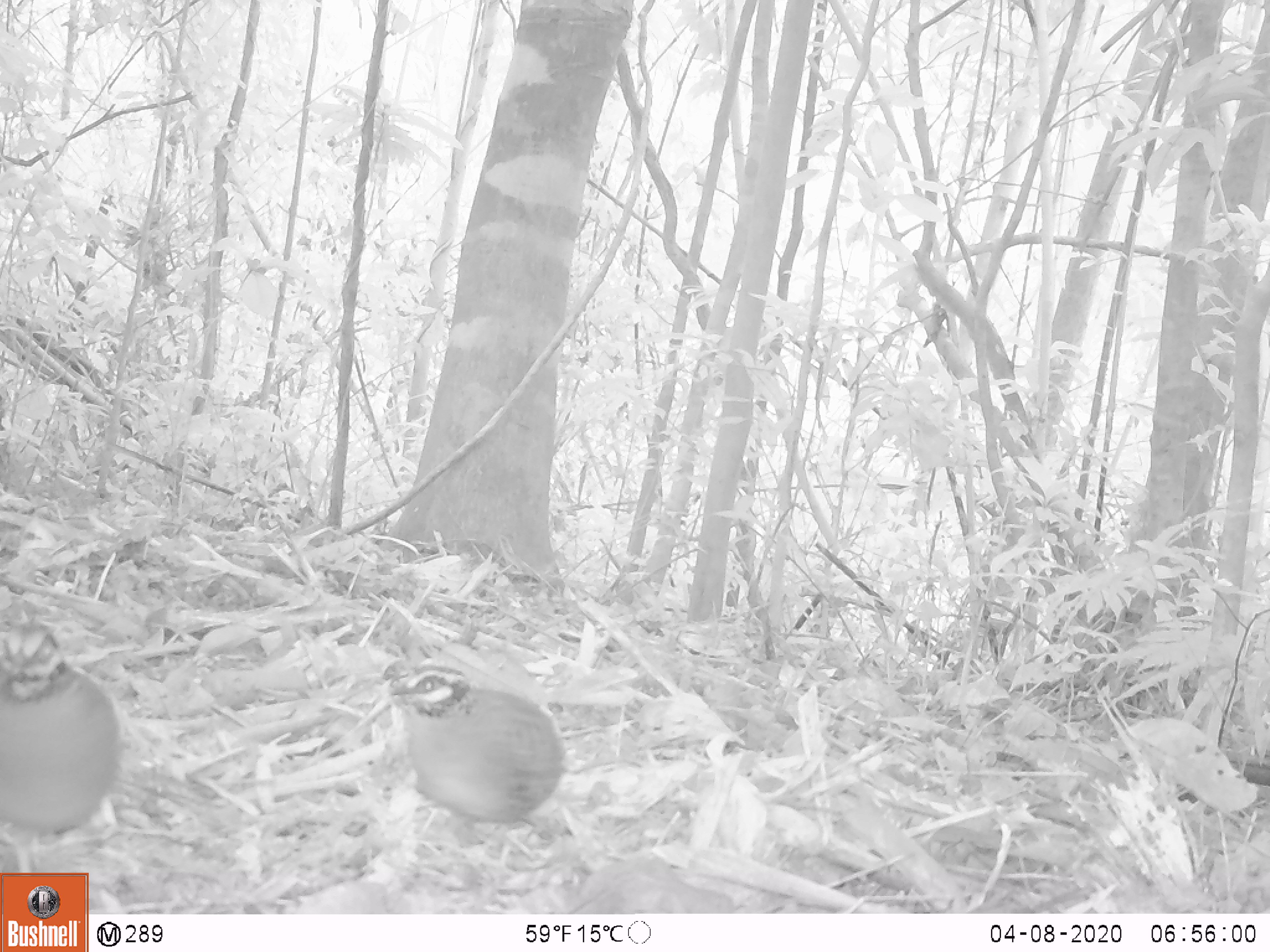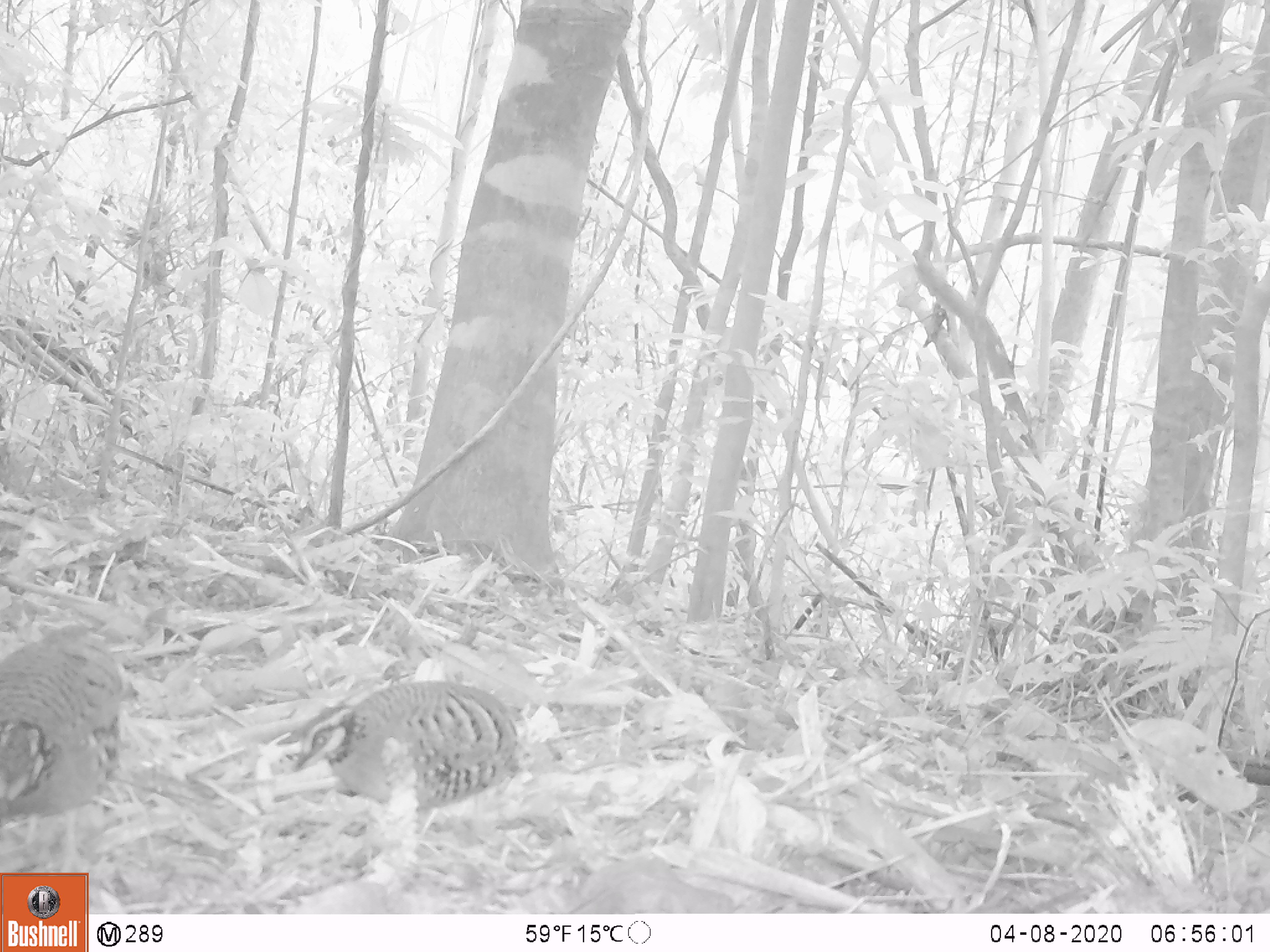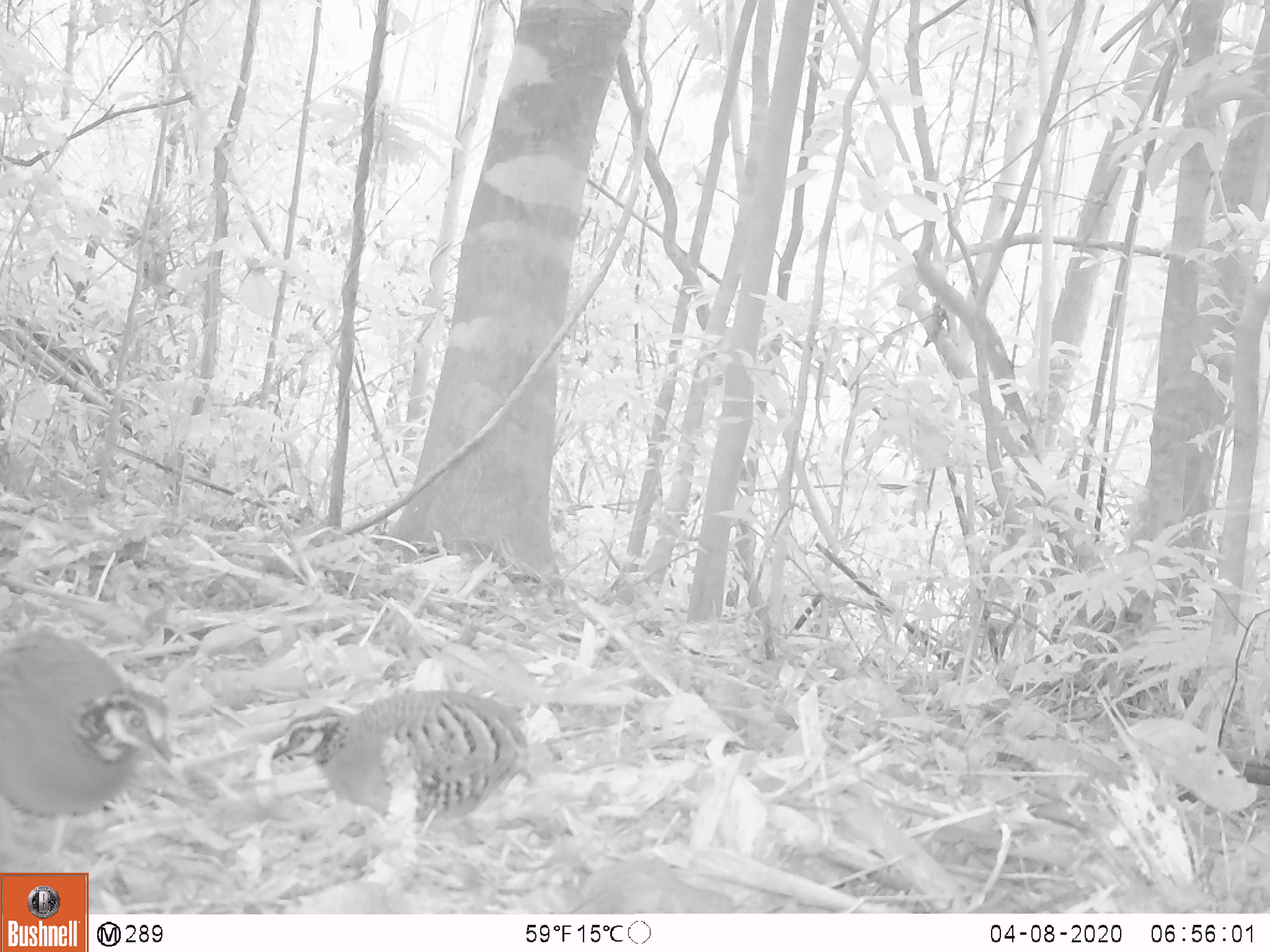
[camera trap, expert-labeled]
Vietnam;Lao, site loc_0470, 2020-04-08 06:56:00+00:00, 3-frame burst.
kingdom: Animalia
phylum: Chordata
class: Aves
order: Galliformes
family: Phasianidae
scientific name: Phasianidae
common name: partridge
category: unidentified partridge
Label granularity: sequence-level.